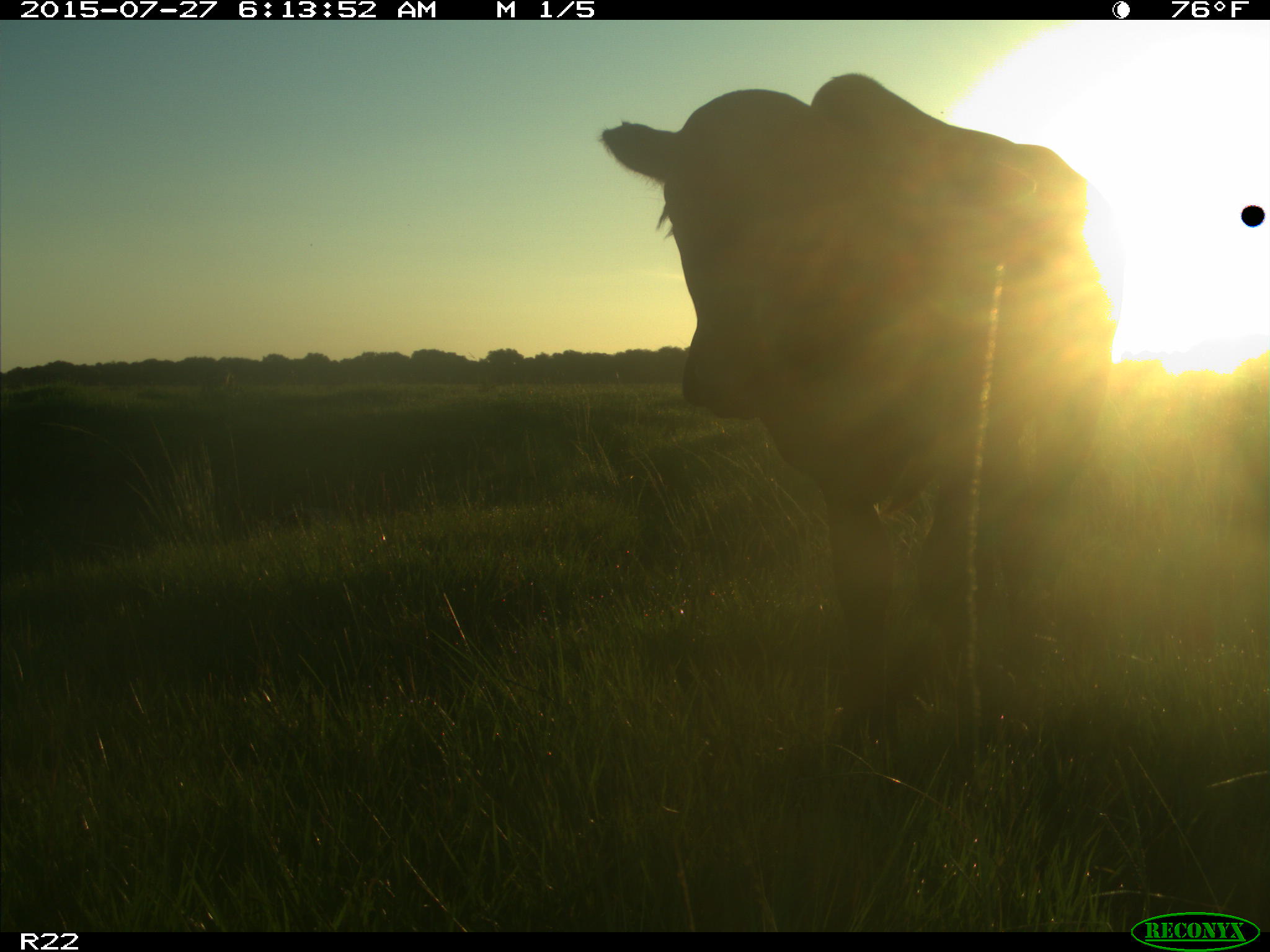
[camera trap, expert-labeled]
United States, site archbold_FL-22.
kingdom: Animalia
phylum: Chordata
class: Mammalia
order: Artiodactyla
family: Bovidae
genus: Bos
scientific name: Bos taurus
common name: domestic cow